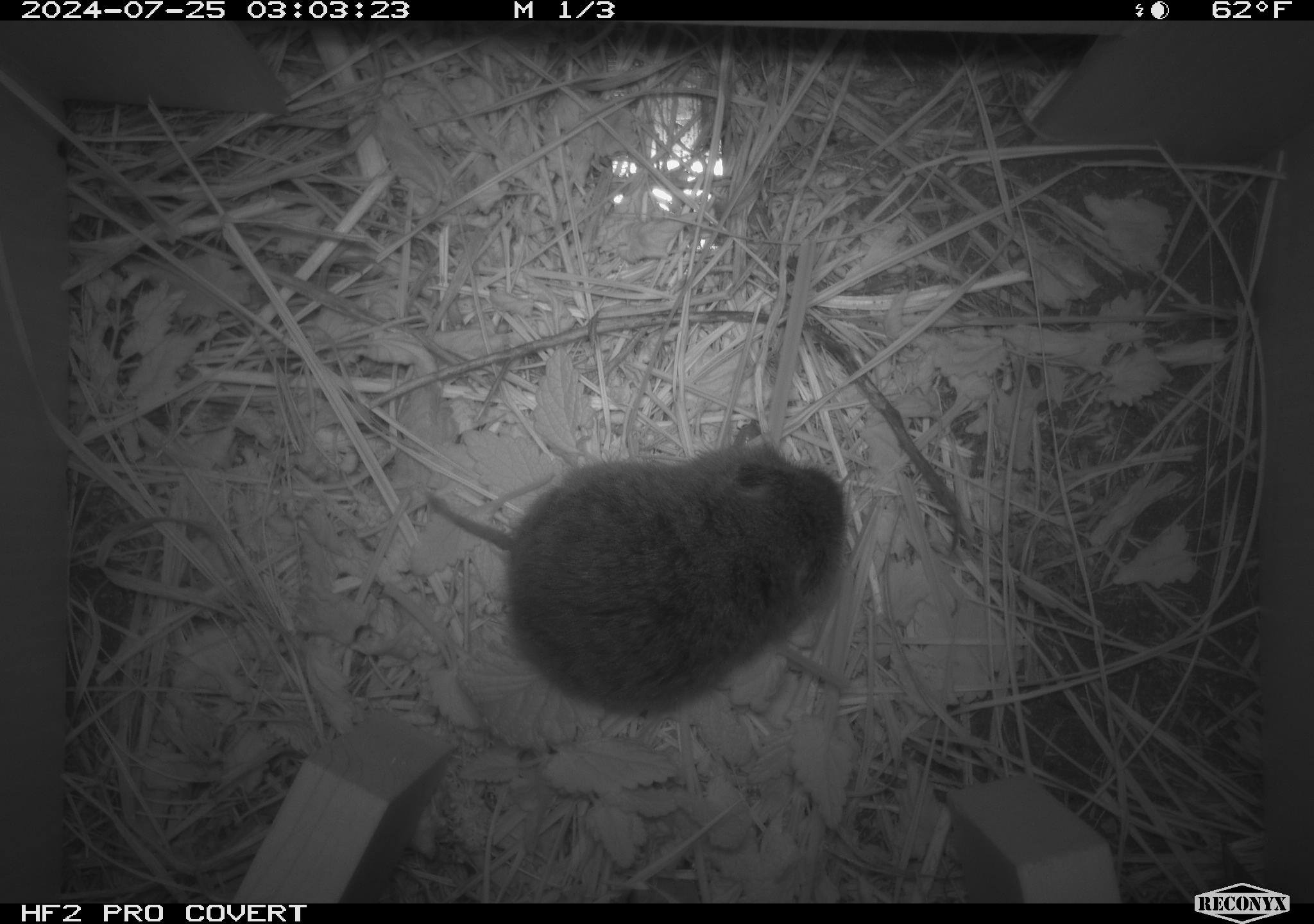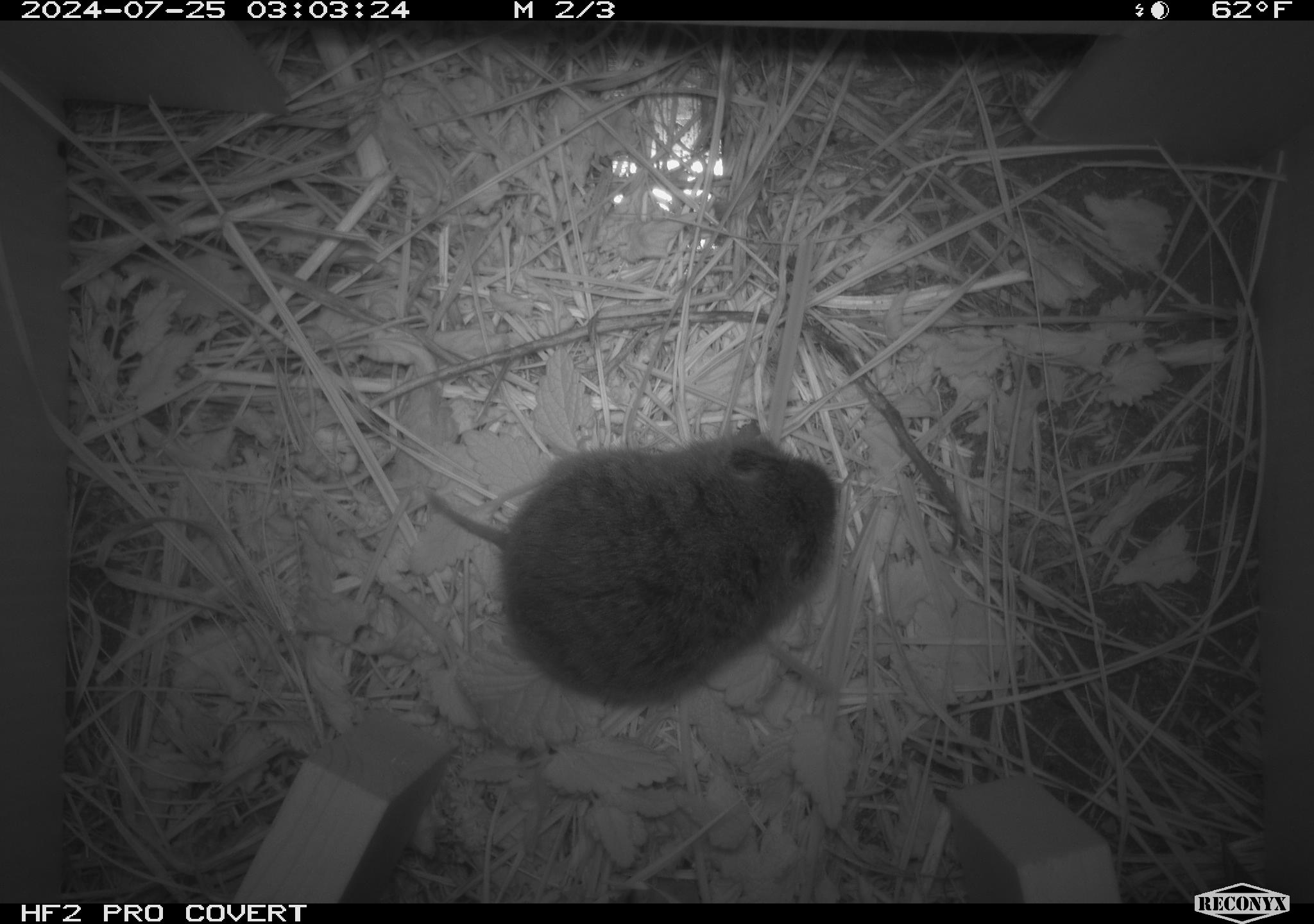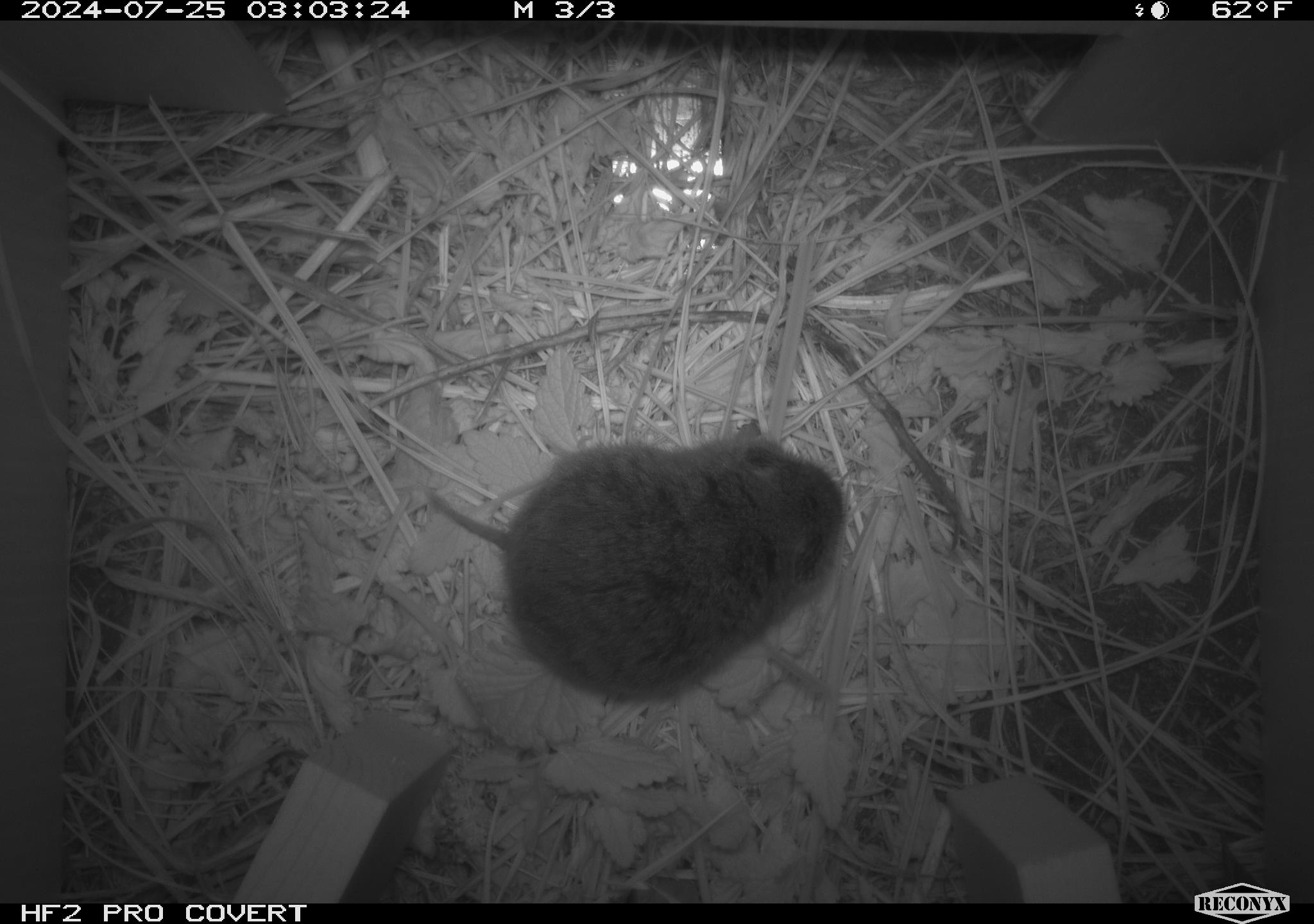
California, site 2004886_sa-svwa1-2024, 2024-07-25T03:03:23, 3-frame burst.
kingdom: Animalia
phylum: Chordata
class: Mammalia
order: Rodentia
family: Cricetidae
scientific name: Arvicolinae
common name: voles, lemmings, and muskrats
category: arvicolinae subfamily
Arvicolinae subfamily (voles, lemmings, and muskrats) (Arvicolinae).